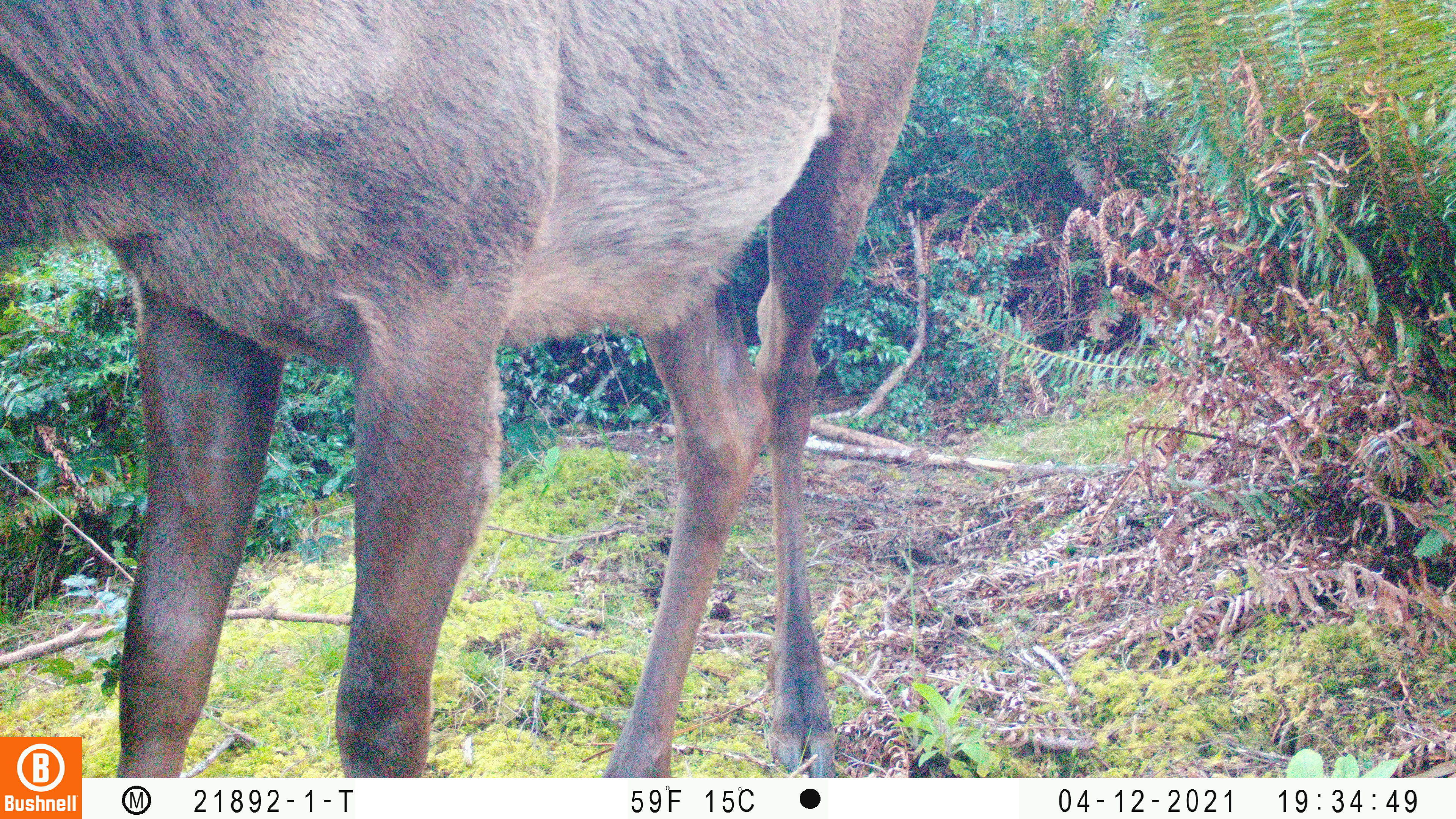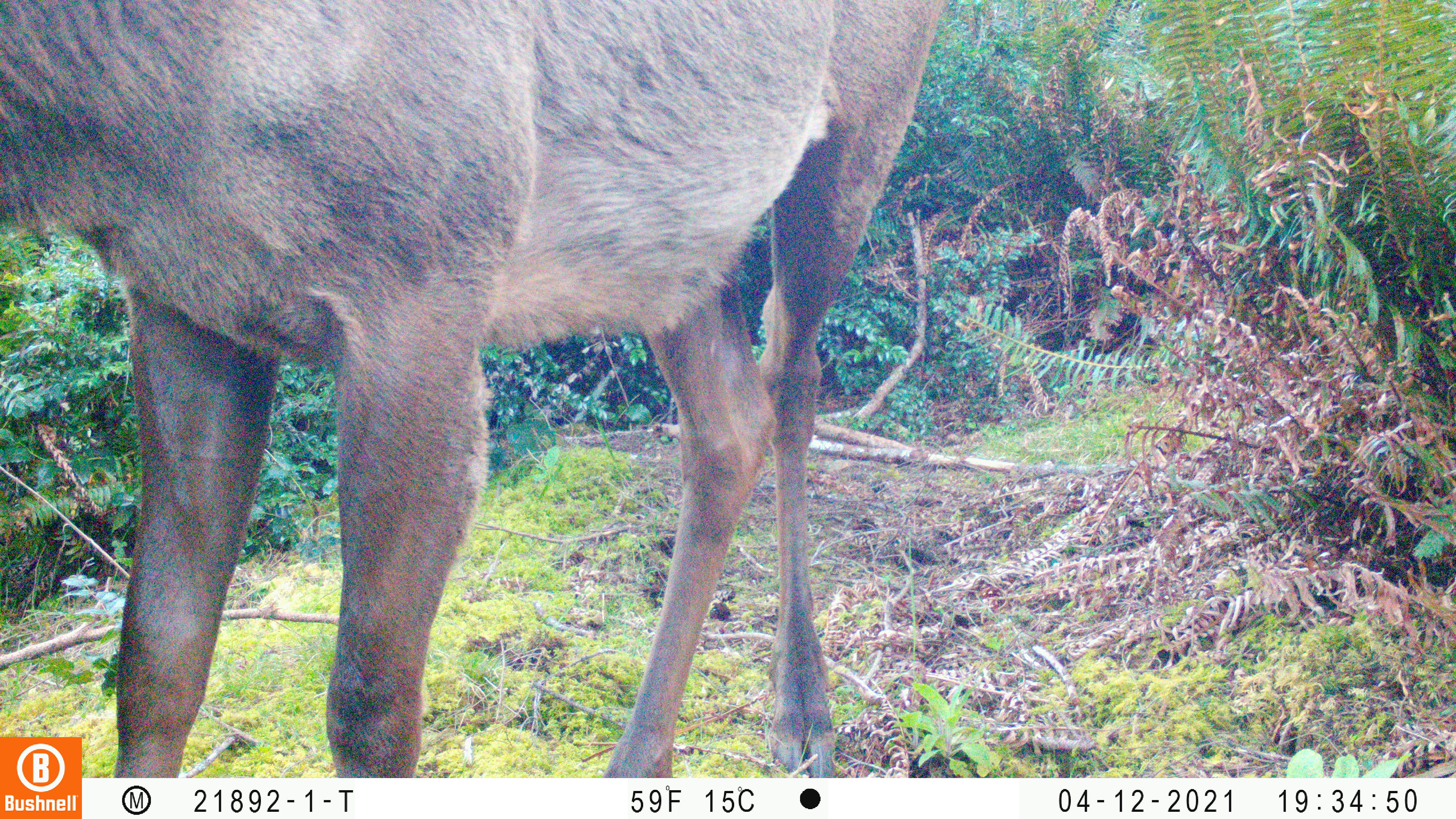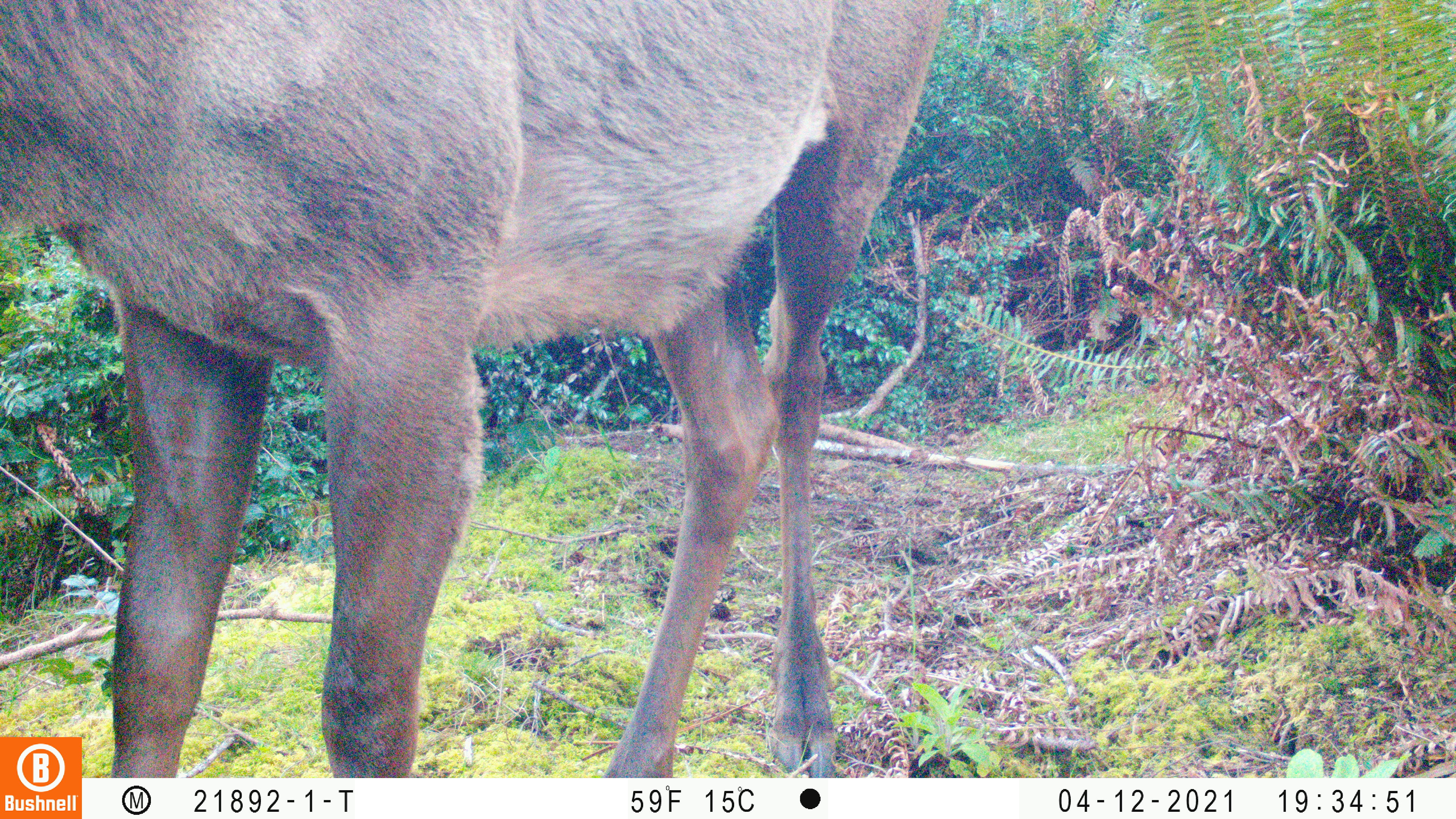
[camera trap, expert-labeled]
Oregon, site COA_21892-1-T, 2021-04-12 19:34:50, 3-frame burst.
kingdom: Animalia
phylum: Chordata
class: Mammalia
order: Artiodactyla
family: Cervidae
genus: Cervus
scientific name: Cervus canadensis roosevelti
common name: roosevelt elk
Roosevelt elk (Cervus canadensis roosevelti).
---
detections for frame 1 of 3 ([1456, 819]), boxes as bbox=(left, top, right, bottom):
roosevelt elk: bbox=(0, 1, 949, 737)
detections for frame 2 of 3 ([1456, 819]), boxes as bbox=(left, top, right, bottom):
roosevelt elk: bbox=(0, 0, 957, 735)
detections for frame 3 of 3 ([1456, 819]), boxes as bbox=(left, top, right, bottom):
roosevelt elk: bbox=(0, 0, 970, 737)